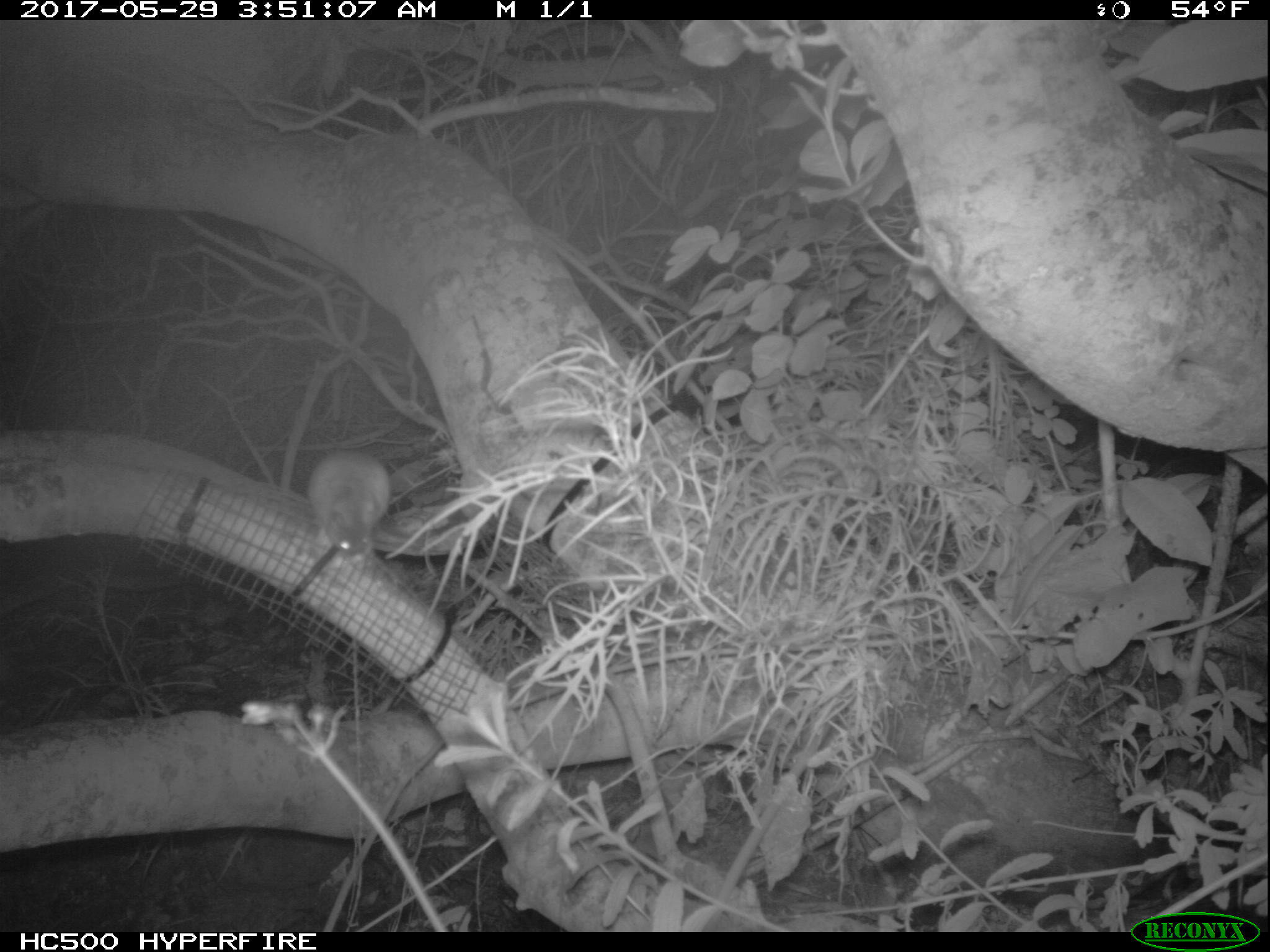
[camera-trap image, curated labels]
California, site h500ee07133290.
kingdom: Animalia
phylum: Chordata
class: Mammalia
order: Rodentia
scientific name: Rodentia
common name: rodent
Rodent (Rodentia).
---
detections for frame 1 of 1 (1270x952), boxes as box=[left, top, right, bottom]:
rodent: box=[307, 450, 390, 568]